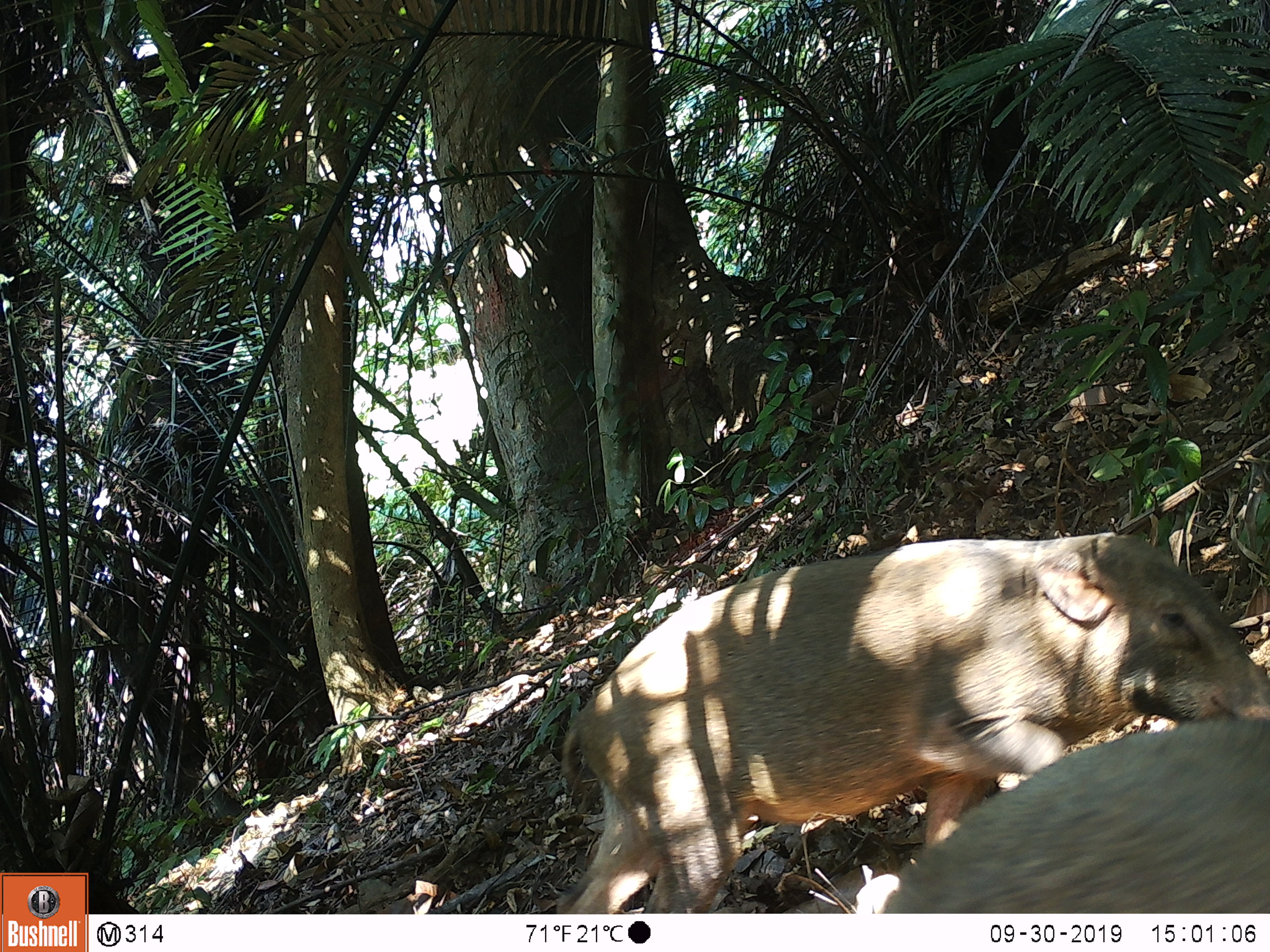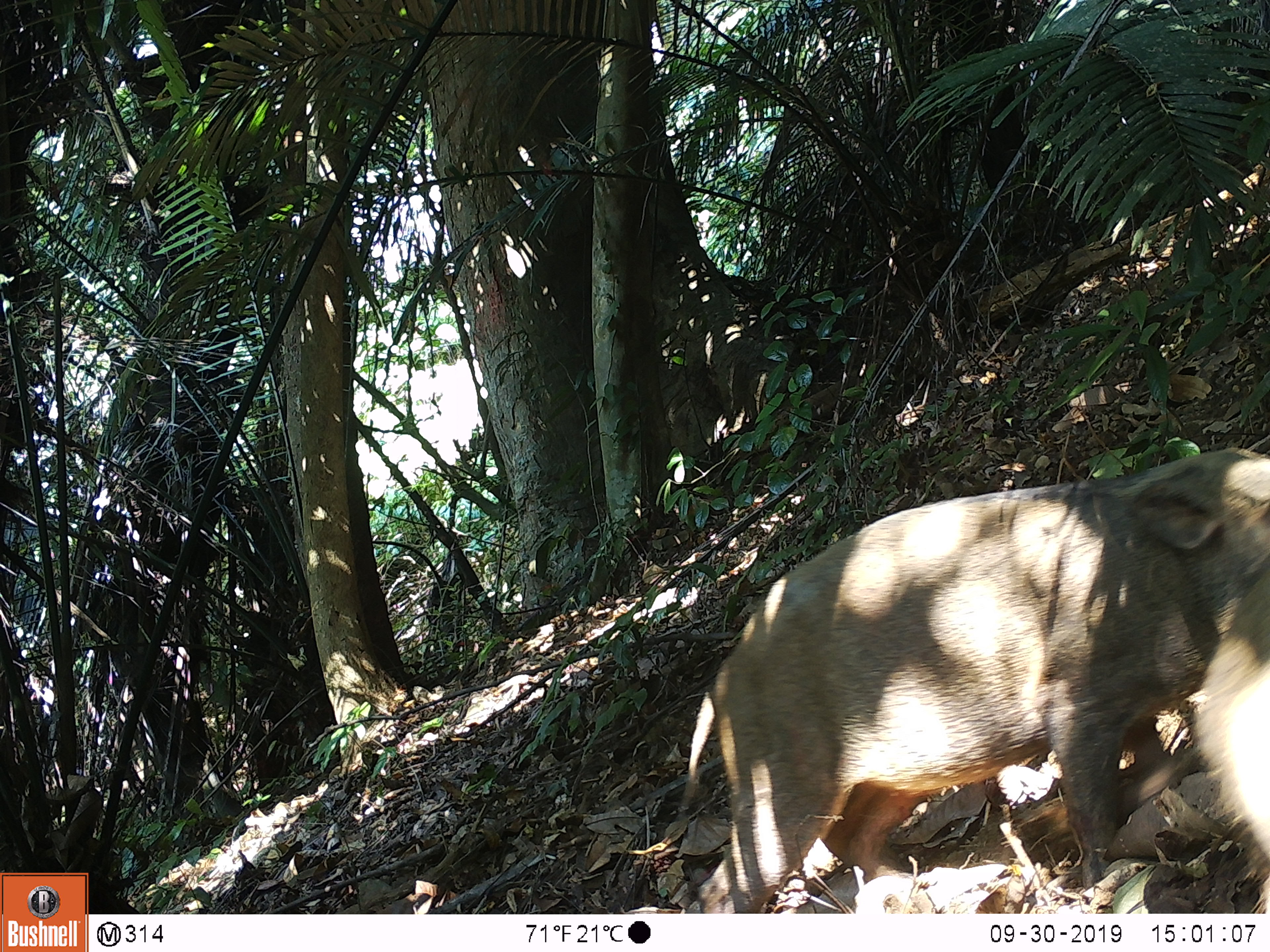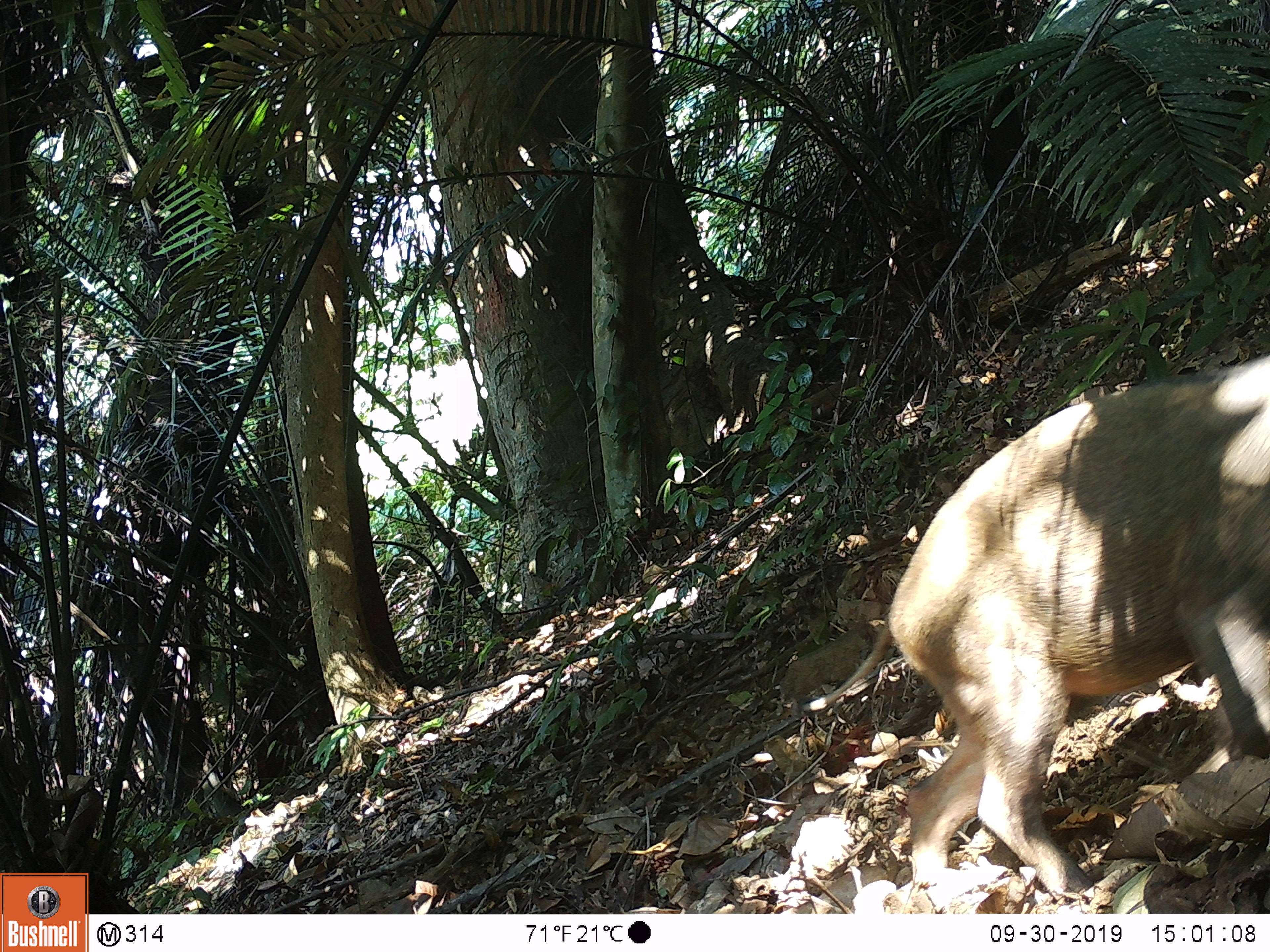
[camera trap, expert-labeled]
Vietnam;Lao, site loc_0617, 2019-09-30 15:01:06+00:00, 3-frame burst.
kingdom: Animalia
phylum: Chordata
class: Mammalia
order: Artiodactyla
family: Suidae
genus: Sus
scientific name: Sus scrofa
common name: eurasian wild pig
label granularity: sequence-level